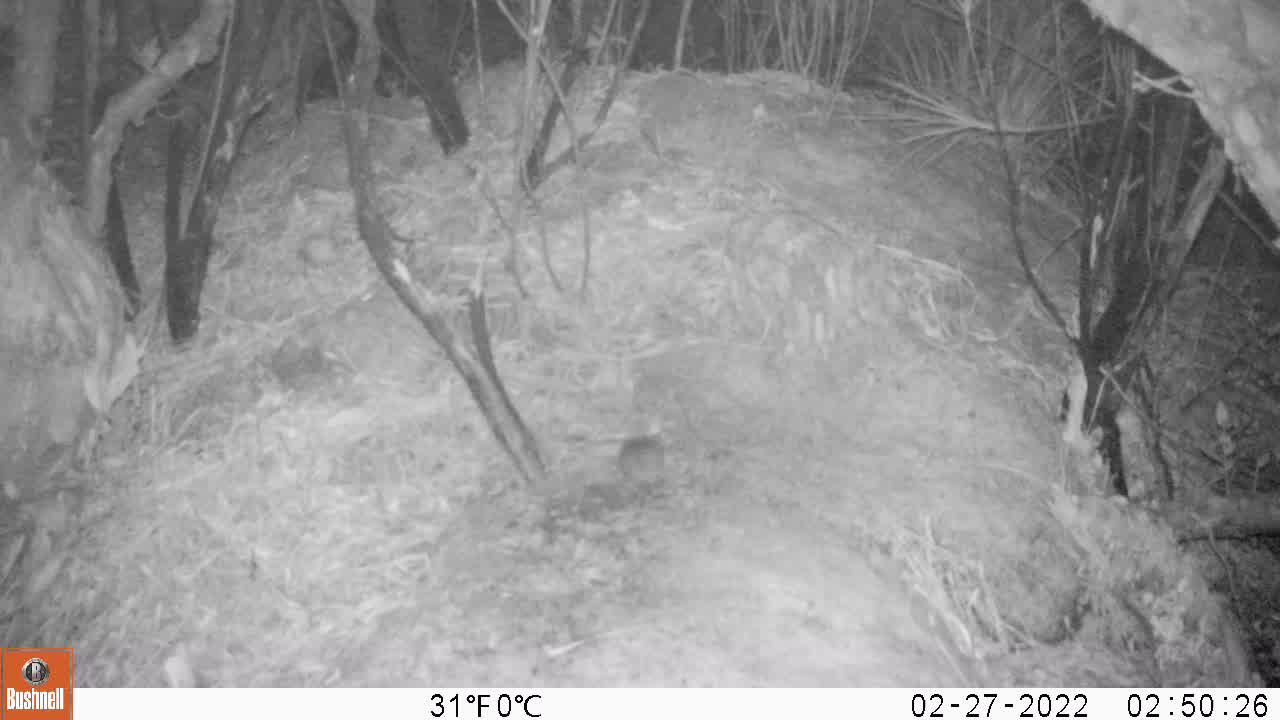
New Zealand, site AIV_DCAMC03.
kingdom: Animalia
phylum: Chordata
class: Mammalia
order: Rodentia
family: Muridae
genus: Mus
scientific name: Mus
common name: mouse